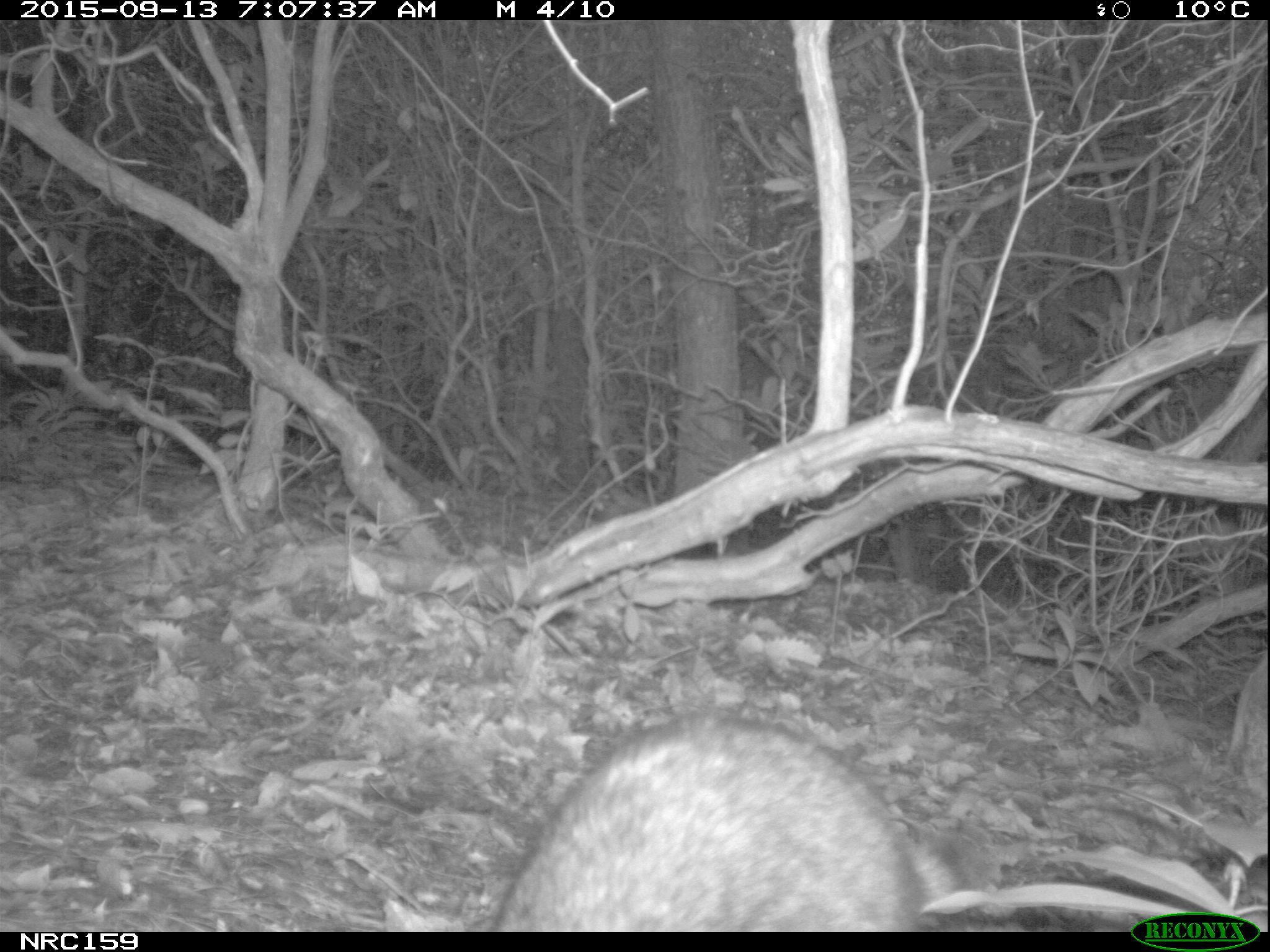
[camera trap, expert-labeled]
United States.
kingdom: Animalia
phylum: Chordata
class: Mammalia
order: Carnivora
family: Procyonidae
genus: Procyon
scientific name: Procyon lotor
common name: northern raccoon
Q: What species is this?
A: Northern Raccoon (Procyon lotor).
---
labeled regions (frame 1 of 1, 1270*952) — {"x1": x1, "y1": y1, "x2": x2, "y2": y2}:
Northern Raccoon: {"x1": 493, "y1": 688, "x2": 978, "y2": 933}